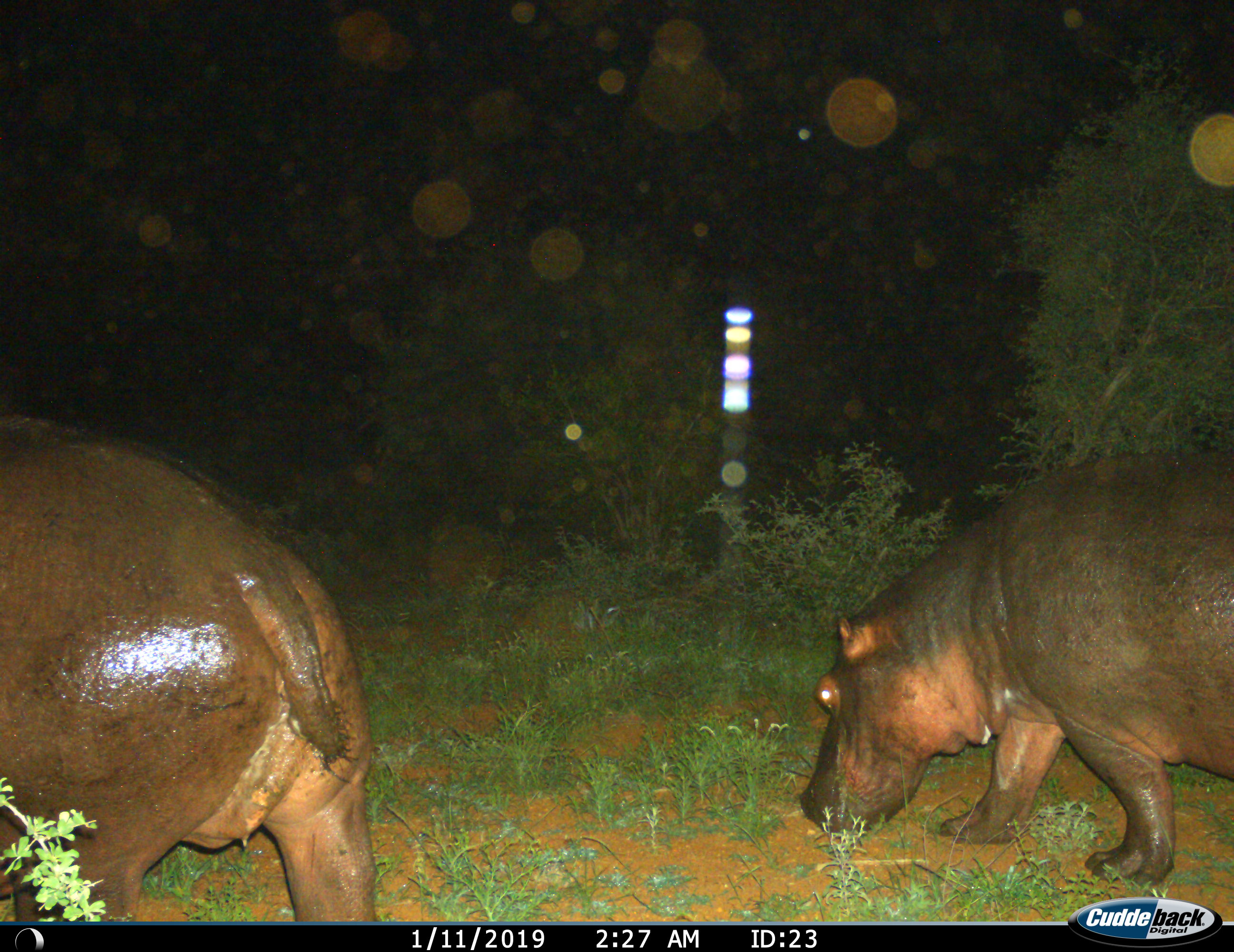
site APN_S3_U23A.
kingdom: Animalia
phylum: Chordata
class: Mammalia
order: Artiodactyla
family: Hippopotamidae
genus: Hippopotamus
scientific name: Hippopotamus amphibius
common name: hippopotamus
Hippopotamus (Hippopotamus amphibius), count 2. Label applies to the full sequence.